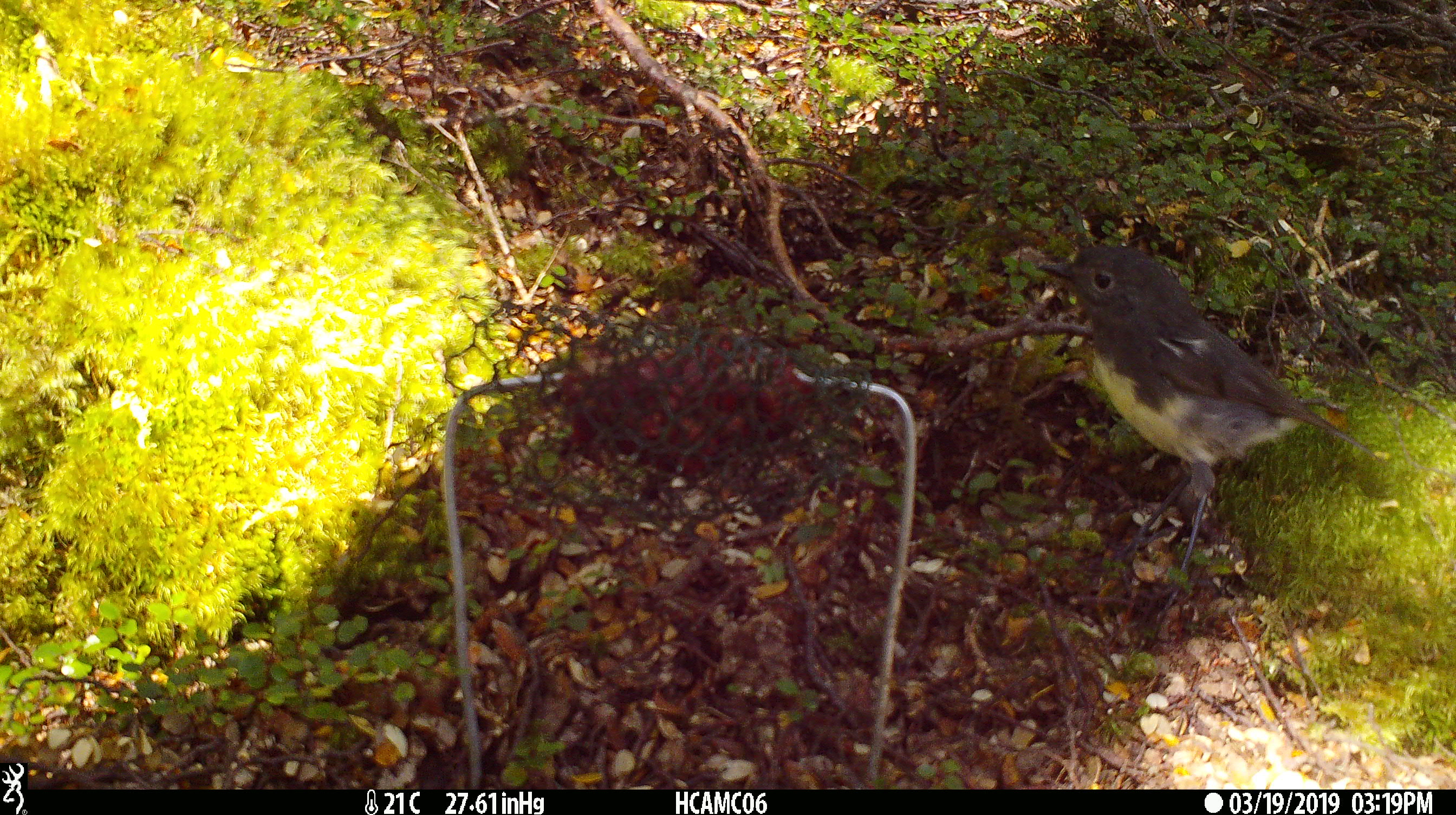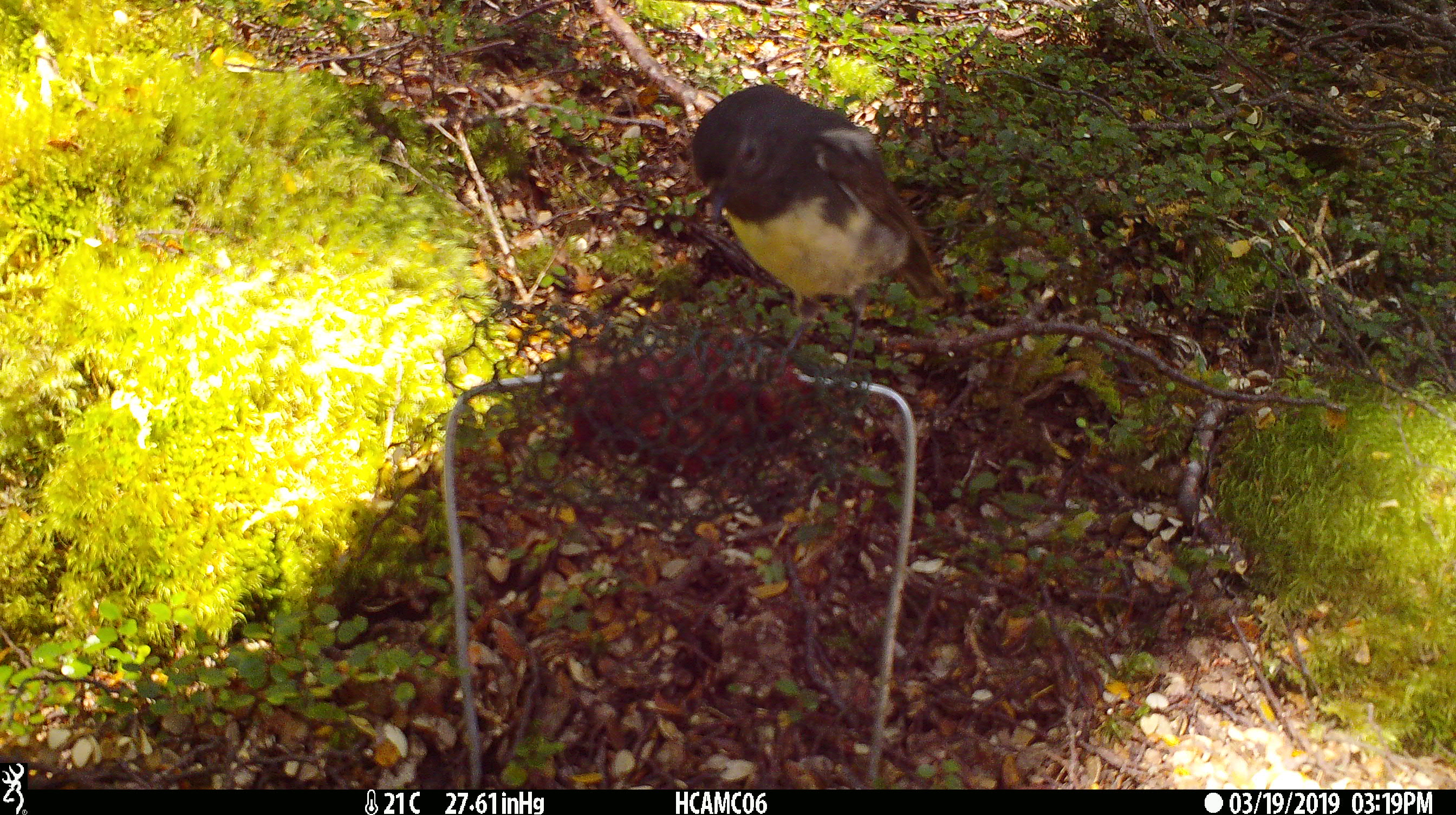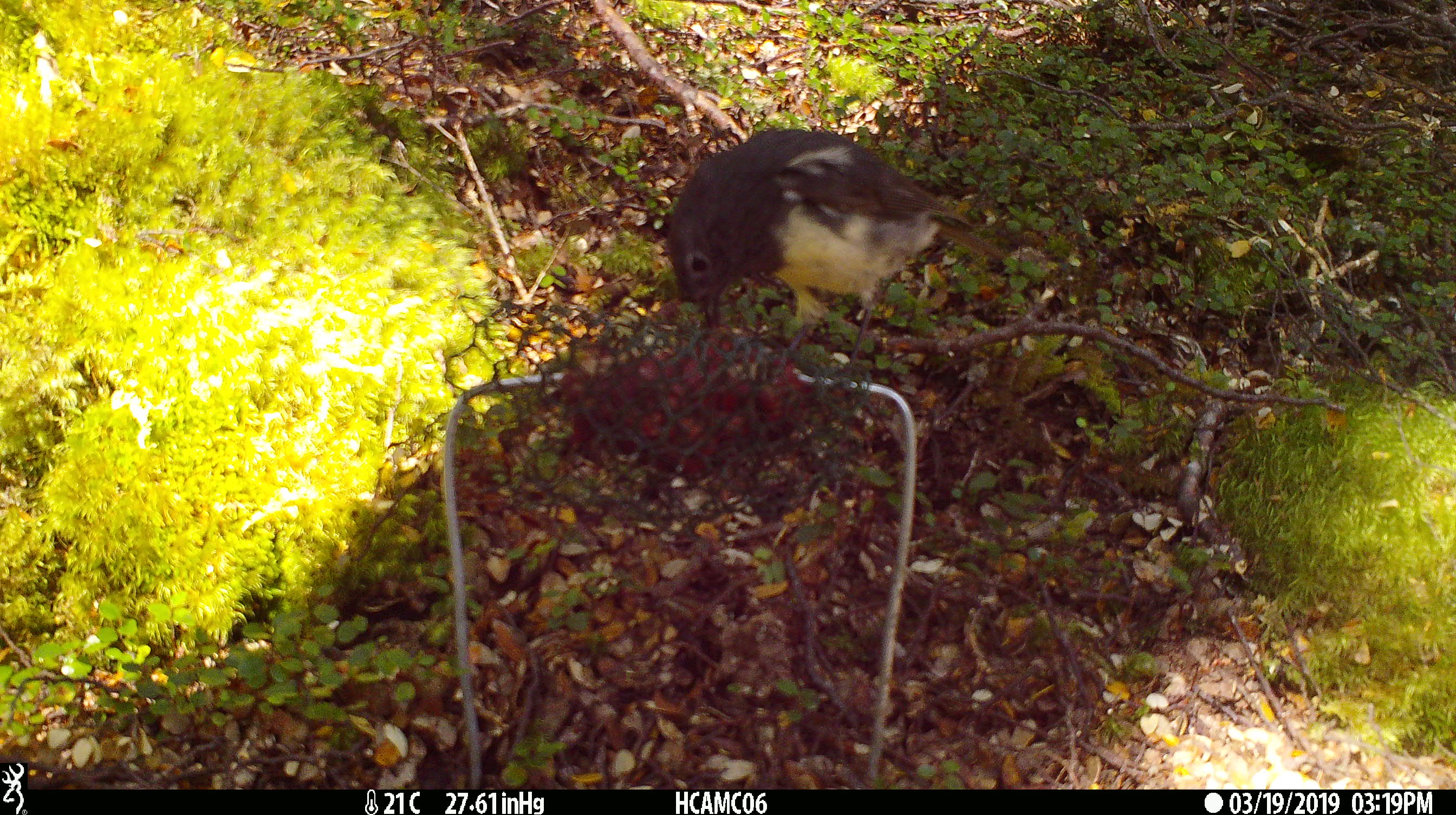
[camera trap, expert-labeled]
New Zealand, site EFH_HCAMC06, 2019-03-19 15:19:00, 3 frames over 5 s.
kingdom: Animalia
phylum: Chordata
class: Aves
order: Passeriformes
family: Petroicidae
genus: Petroica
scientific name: Petroica australis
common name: new zealand robin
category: robin